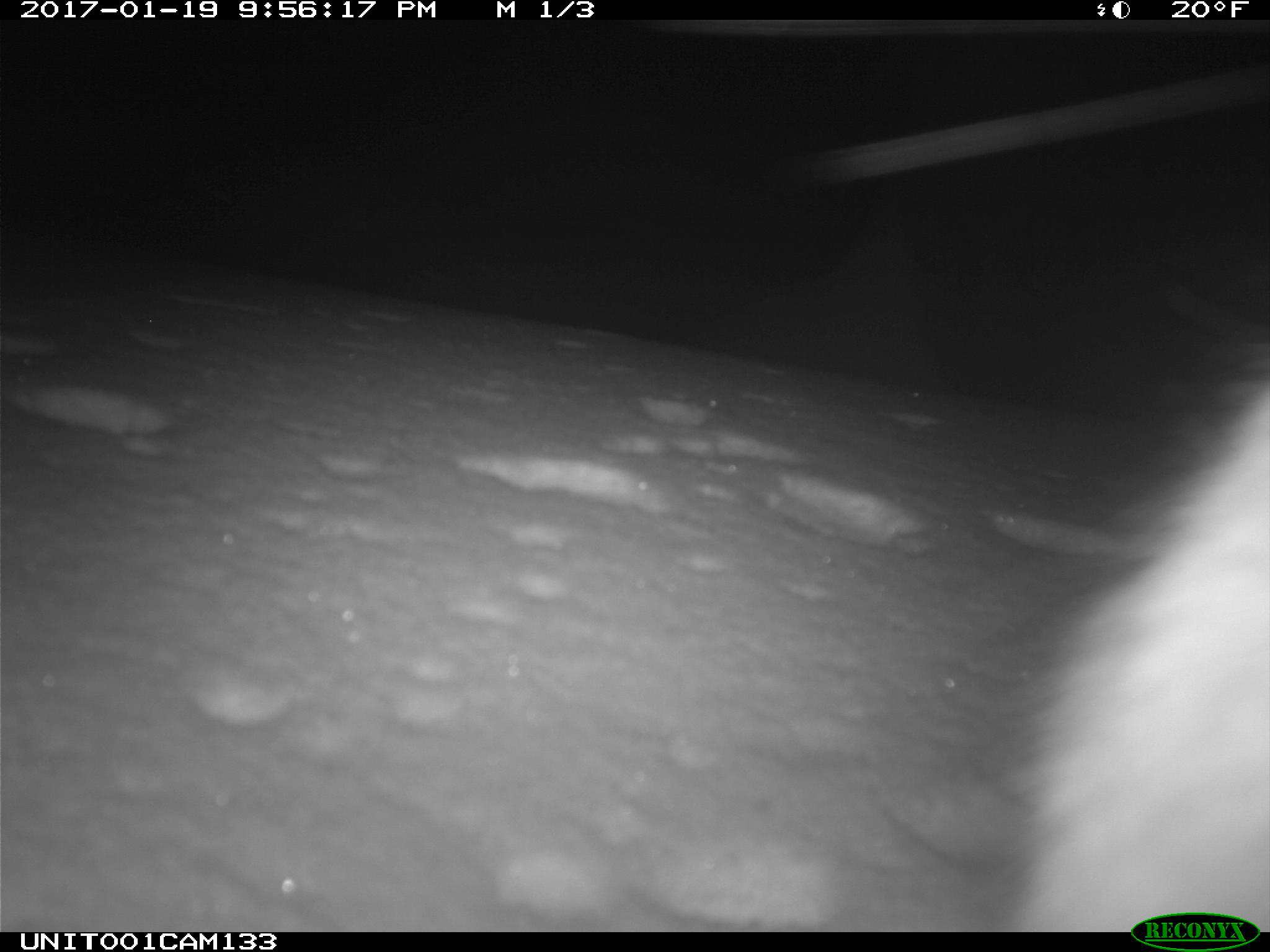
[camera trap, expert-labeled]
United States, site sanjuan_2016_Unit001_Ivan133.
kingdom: Animalia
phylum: Chordata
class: Mammalia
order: Lagomorpha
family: Leporidae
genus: Lepus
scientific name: Lepus americanus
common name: snowshoe hare